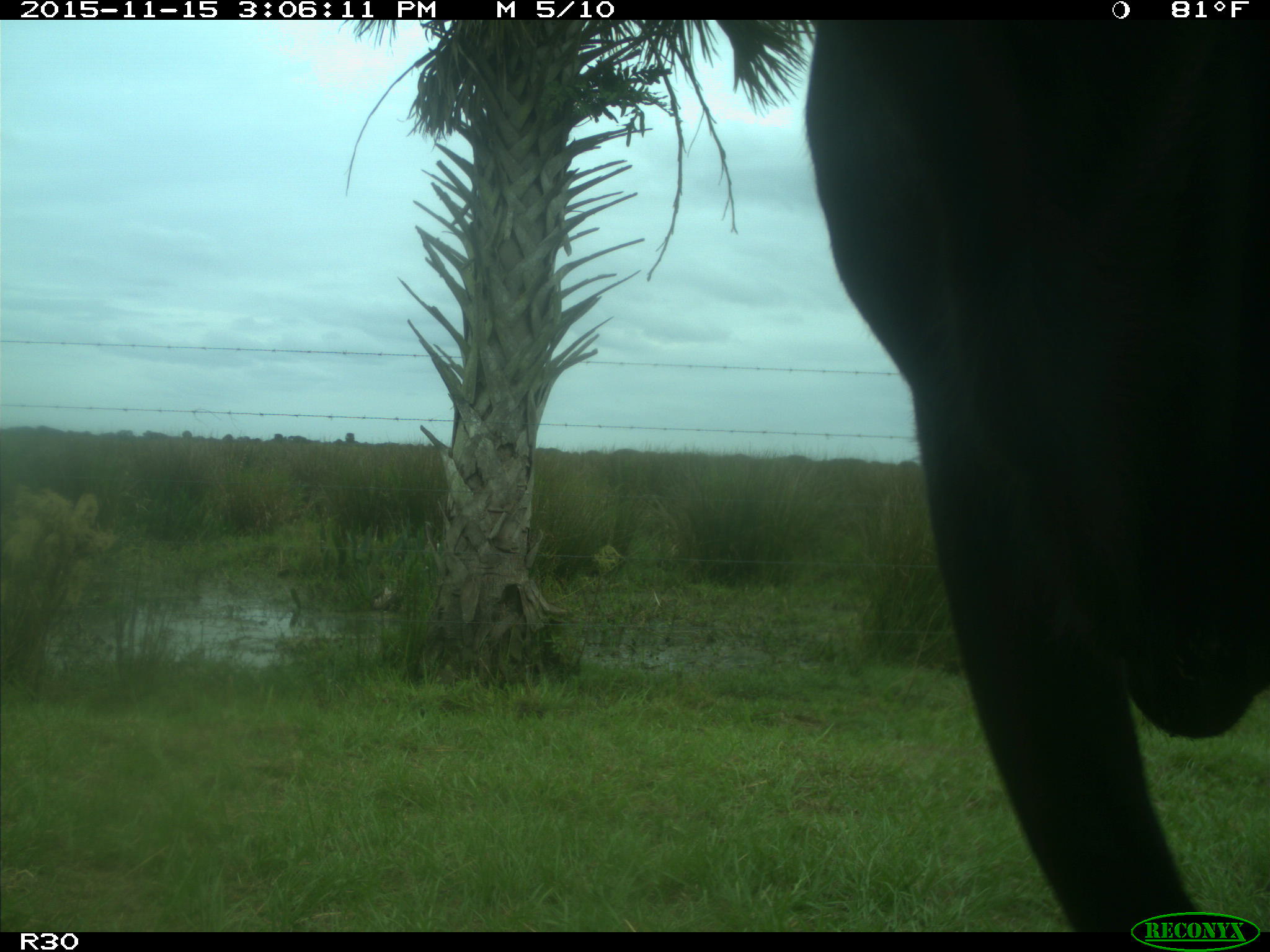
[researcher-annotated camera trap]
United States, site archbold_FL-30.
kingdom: Animalia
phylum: Chordata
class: Mammalia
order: Artiodactyla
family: Bovidae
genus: Bos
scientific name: Bos taurus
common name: domestic cow